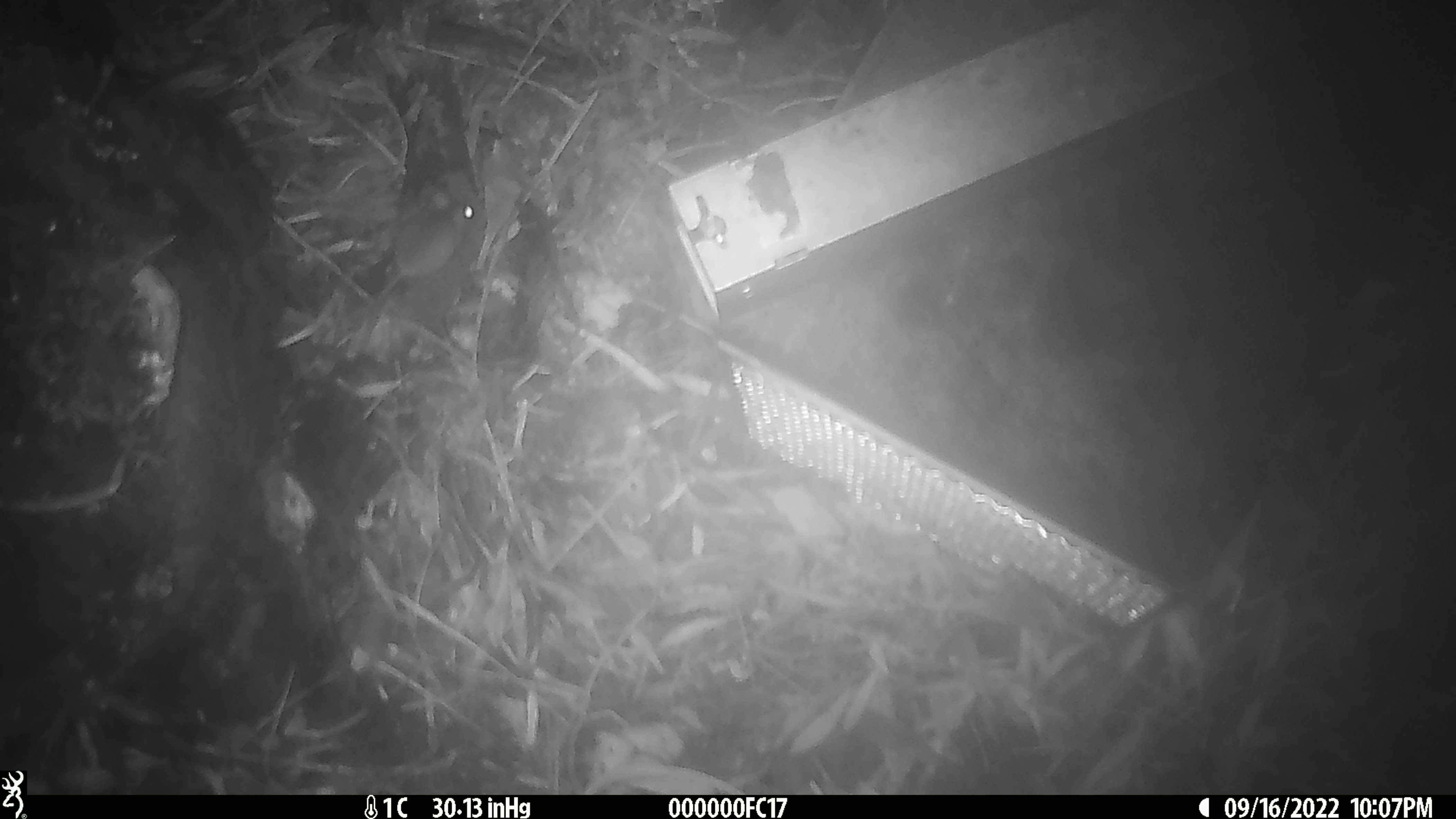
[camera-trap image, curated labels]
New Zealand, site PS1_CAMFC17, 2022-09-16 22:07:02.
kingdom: Animalia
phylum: Chordata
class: Mammalia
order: Rodentia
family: Muridae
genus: Mus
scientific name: Mus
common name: mouse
Mouse (Mus).